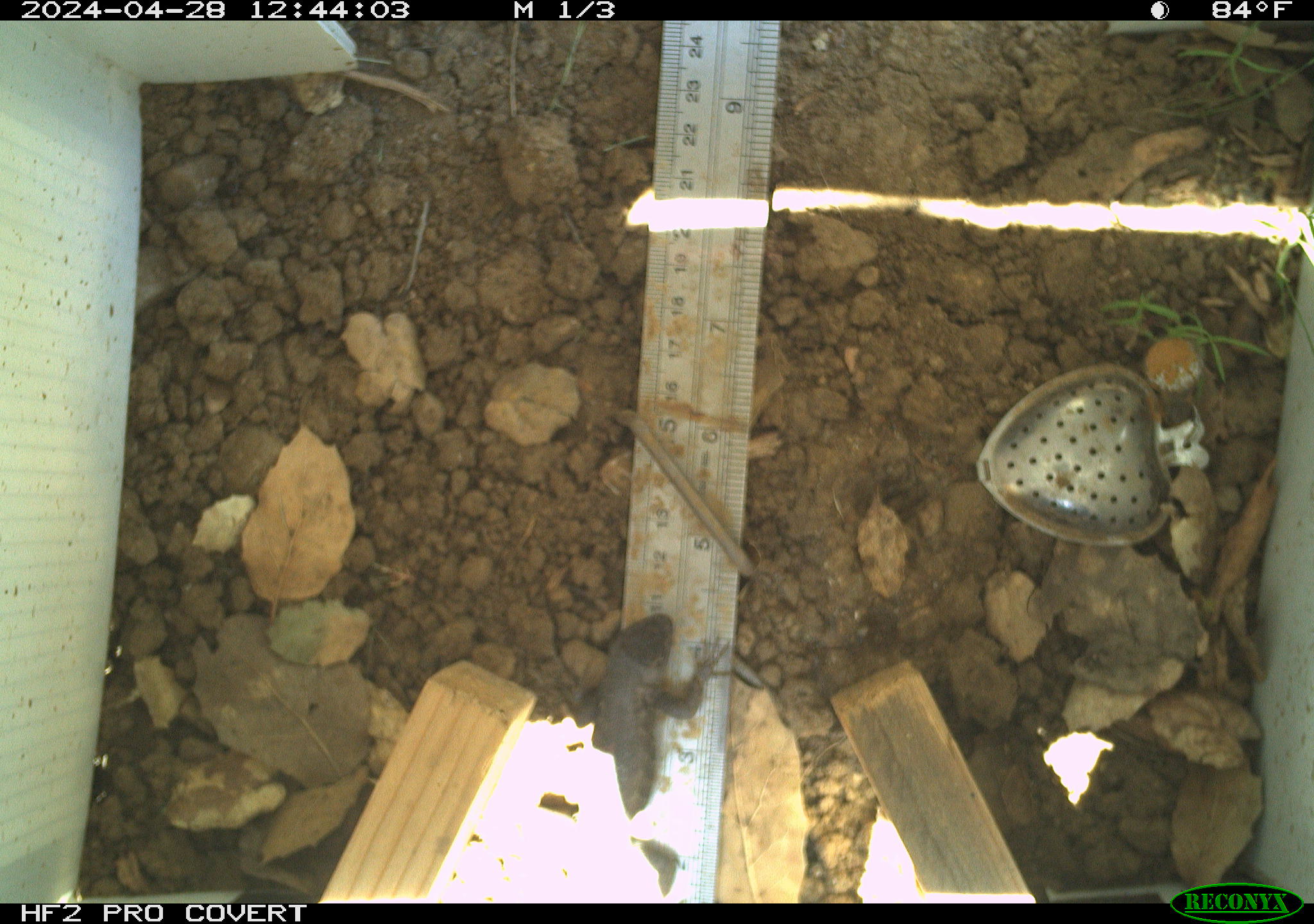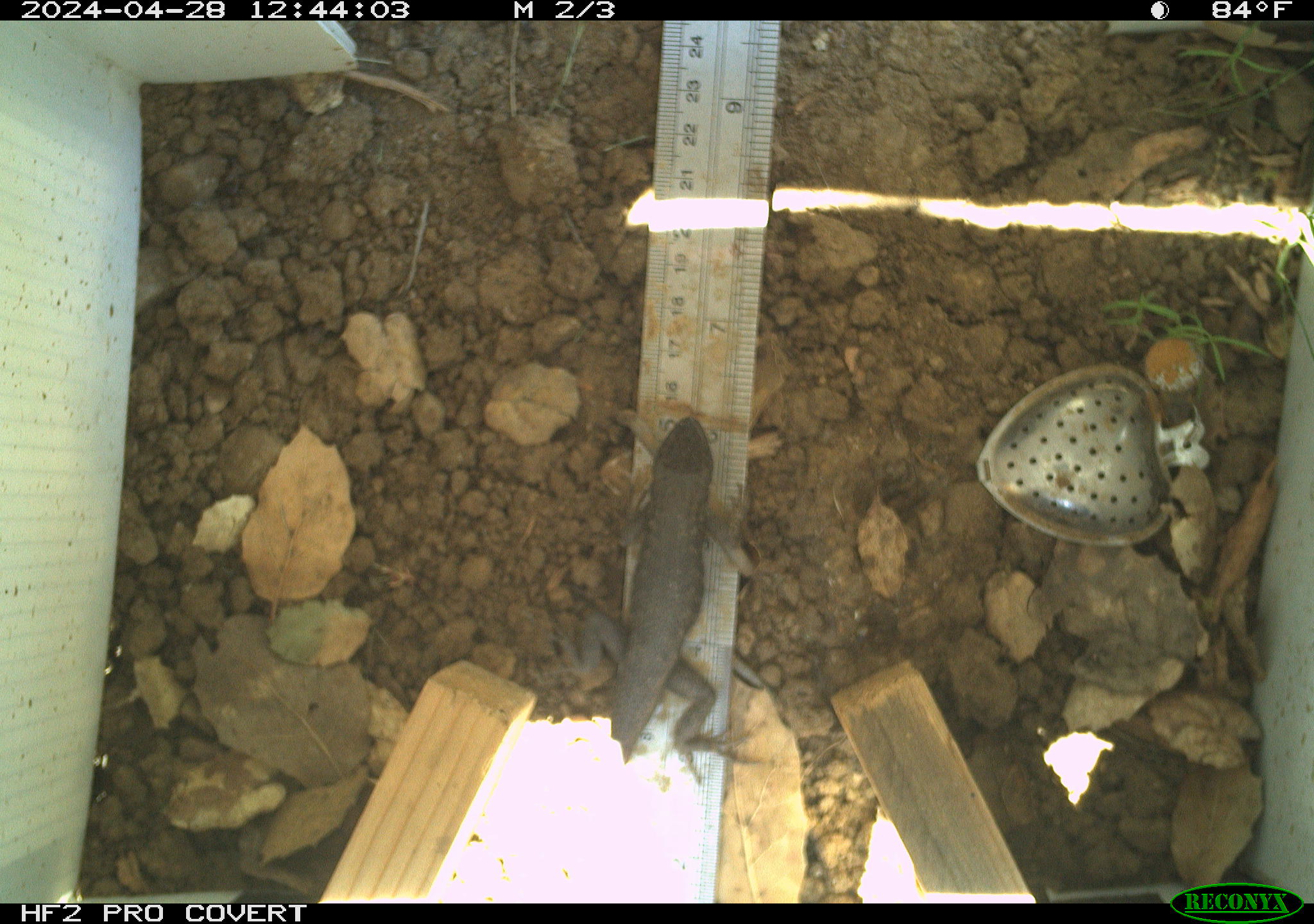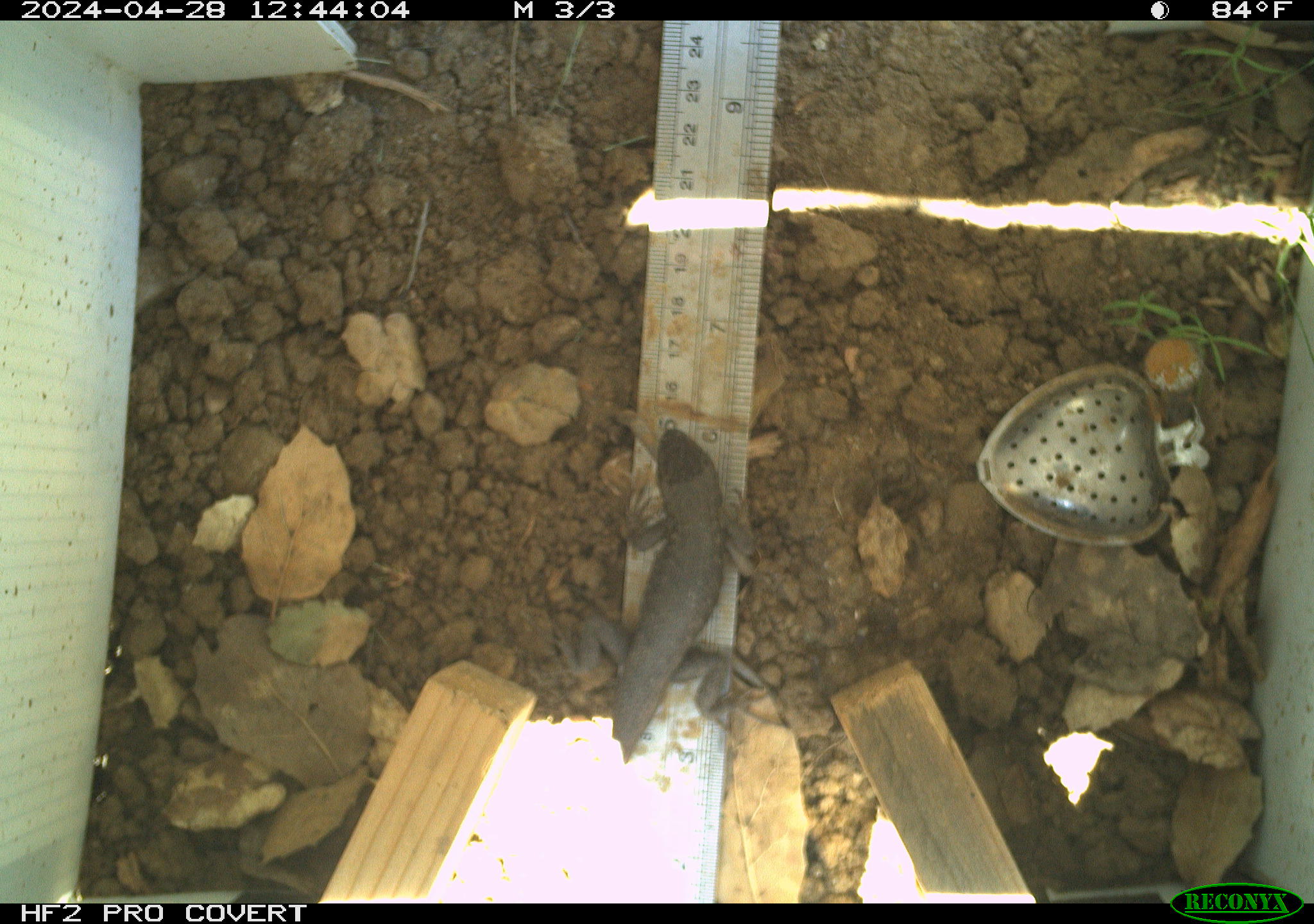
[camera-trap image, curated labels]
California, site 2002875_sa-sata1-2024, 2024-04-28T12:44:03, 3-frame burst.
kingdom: Animalia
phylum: Chordata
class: Reptilia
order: Squamata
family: Phrynosomatidae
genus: Sceloporus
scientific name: Sceloporus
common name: spiny lizards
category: sceloporus species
Sceloporus species (spiny lizards) (Sceloporus).